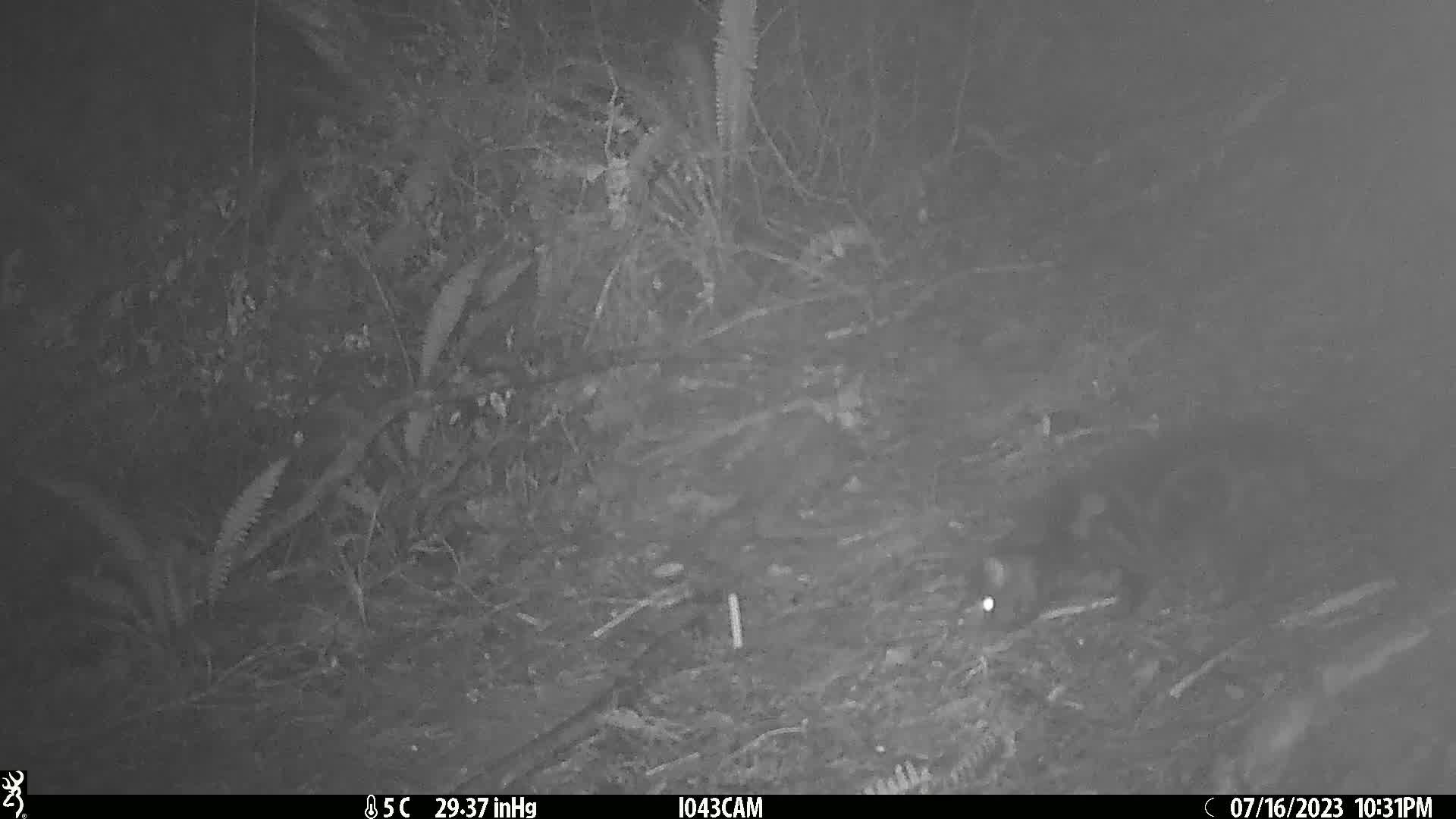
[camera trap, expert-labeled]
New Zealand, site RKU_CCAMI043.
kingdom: Animalia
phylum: Chordata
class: Mammalia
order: Carnivora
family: Felidae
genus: Felis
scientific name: Felis catus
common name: domestic cat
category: cat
Cat (domestic cat) (Felis catus).